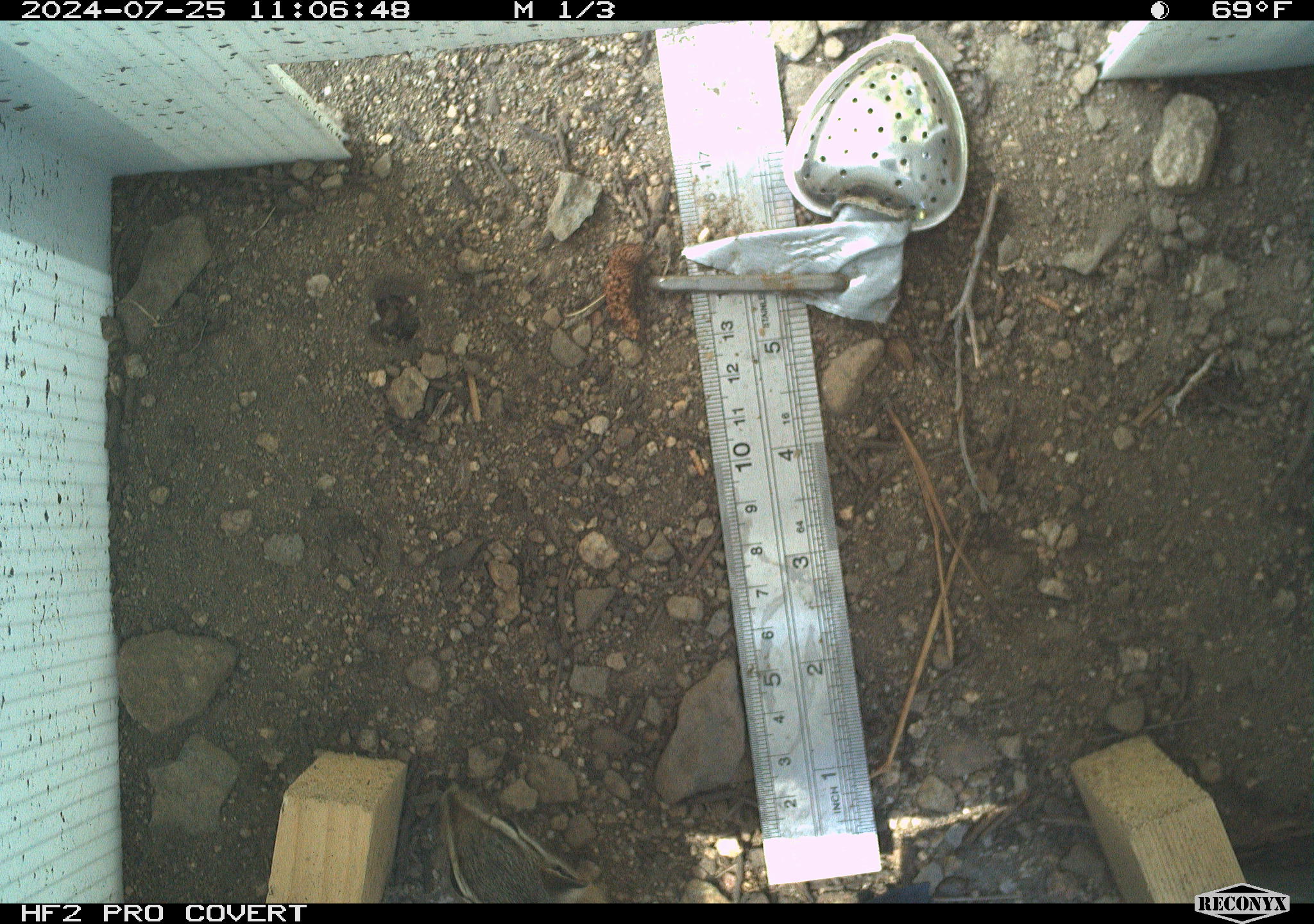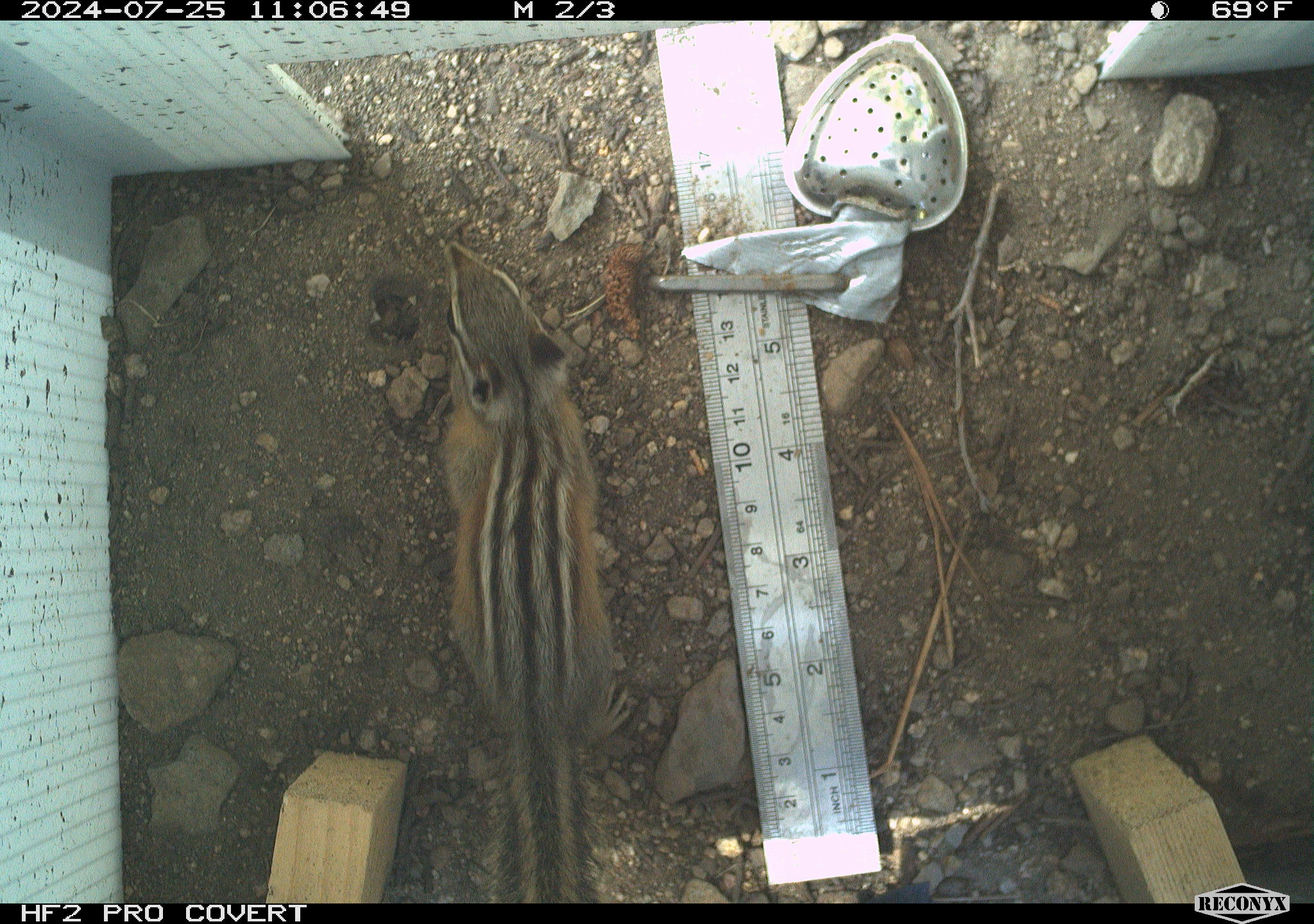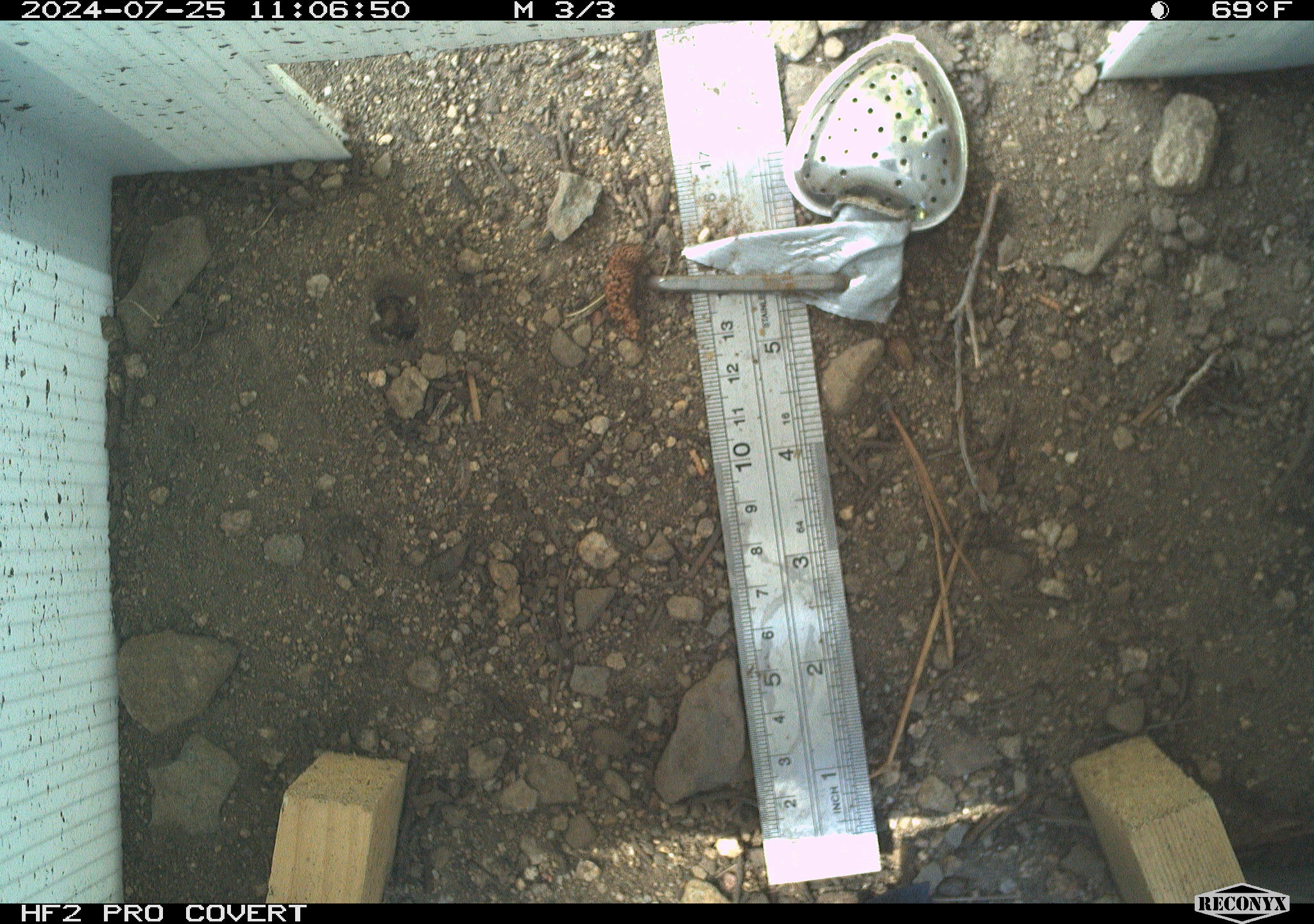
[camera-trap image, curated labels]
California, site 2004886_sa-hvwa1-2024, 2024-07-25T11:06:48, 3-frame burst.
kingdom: Animalia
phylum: Chordata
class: Mammalia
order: Rodentia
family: Sciuridae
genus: Neotamias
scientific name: Neotamias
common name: western chipmunks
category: neotamias species